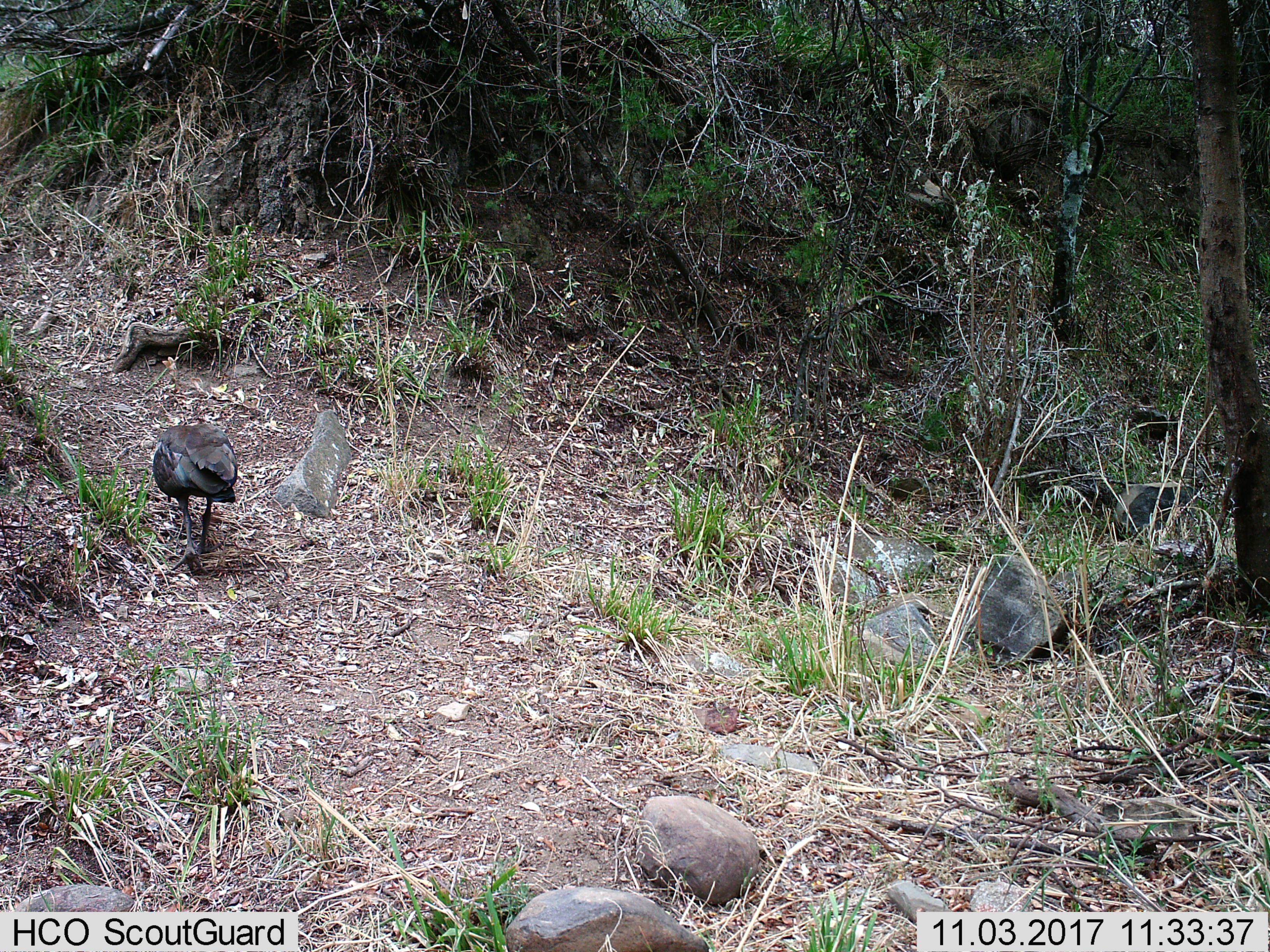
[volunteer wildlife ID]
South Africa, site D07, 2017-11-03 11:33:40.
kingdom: Animalia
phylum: Chordata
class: Aves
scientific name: Aves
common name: bird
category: birdother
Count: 1.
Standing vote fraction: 11%.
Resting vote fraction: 0%.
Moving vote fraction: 67%.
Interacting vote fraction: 0%.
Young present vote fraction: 0%.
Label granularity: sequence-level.